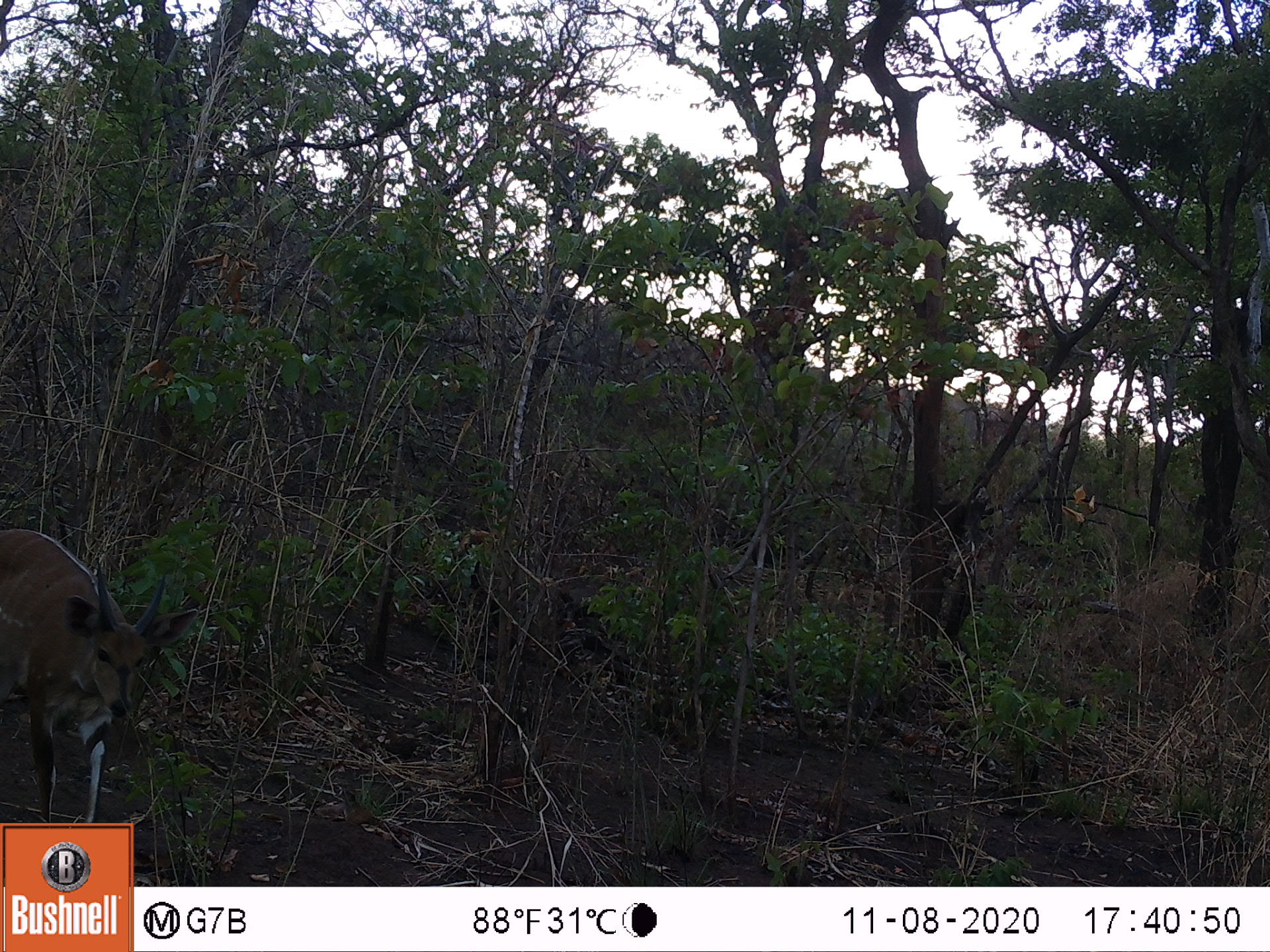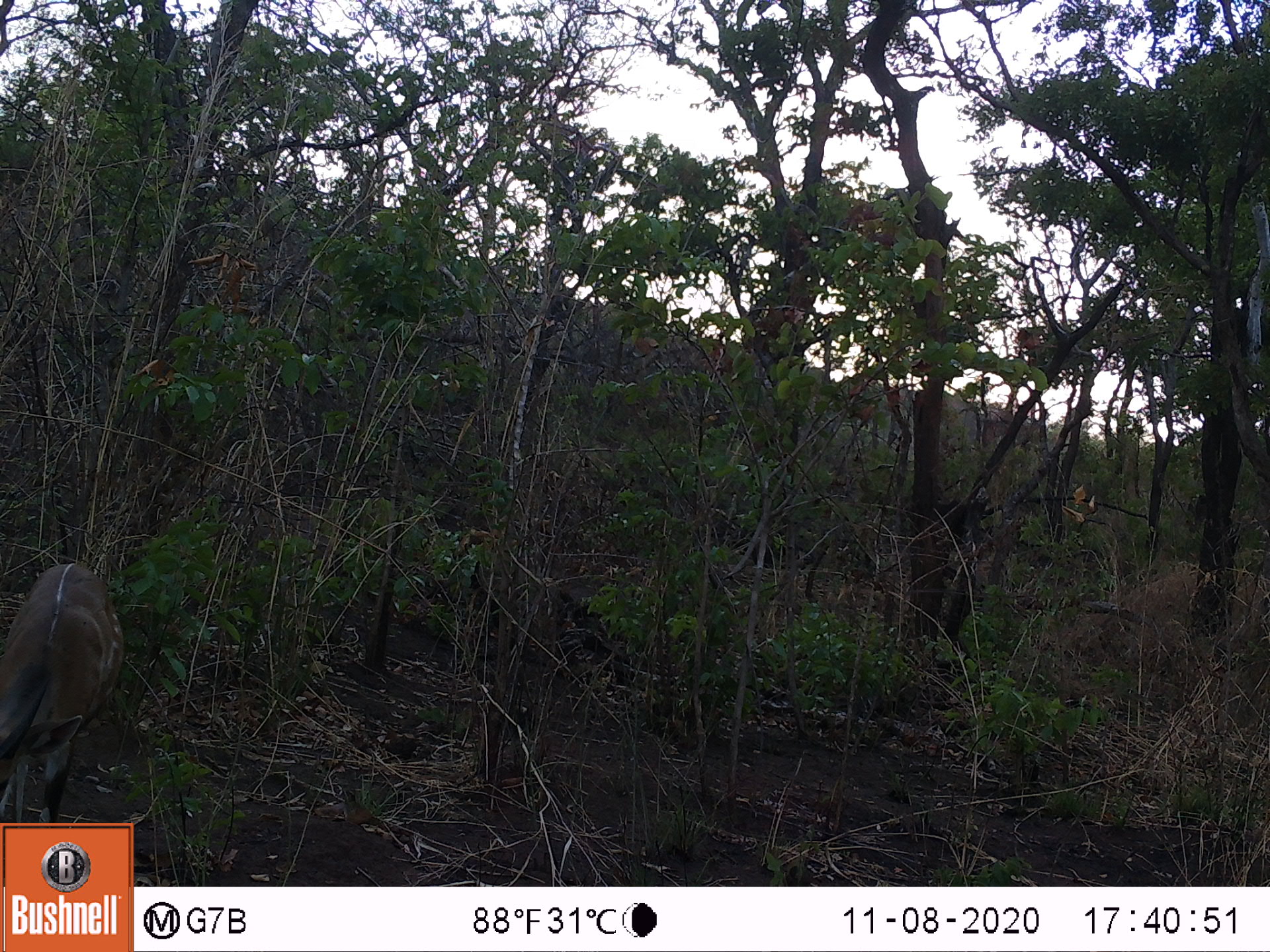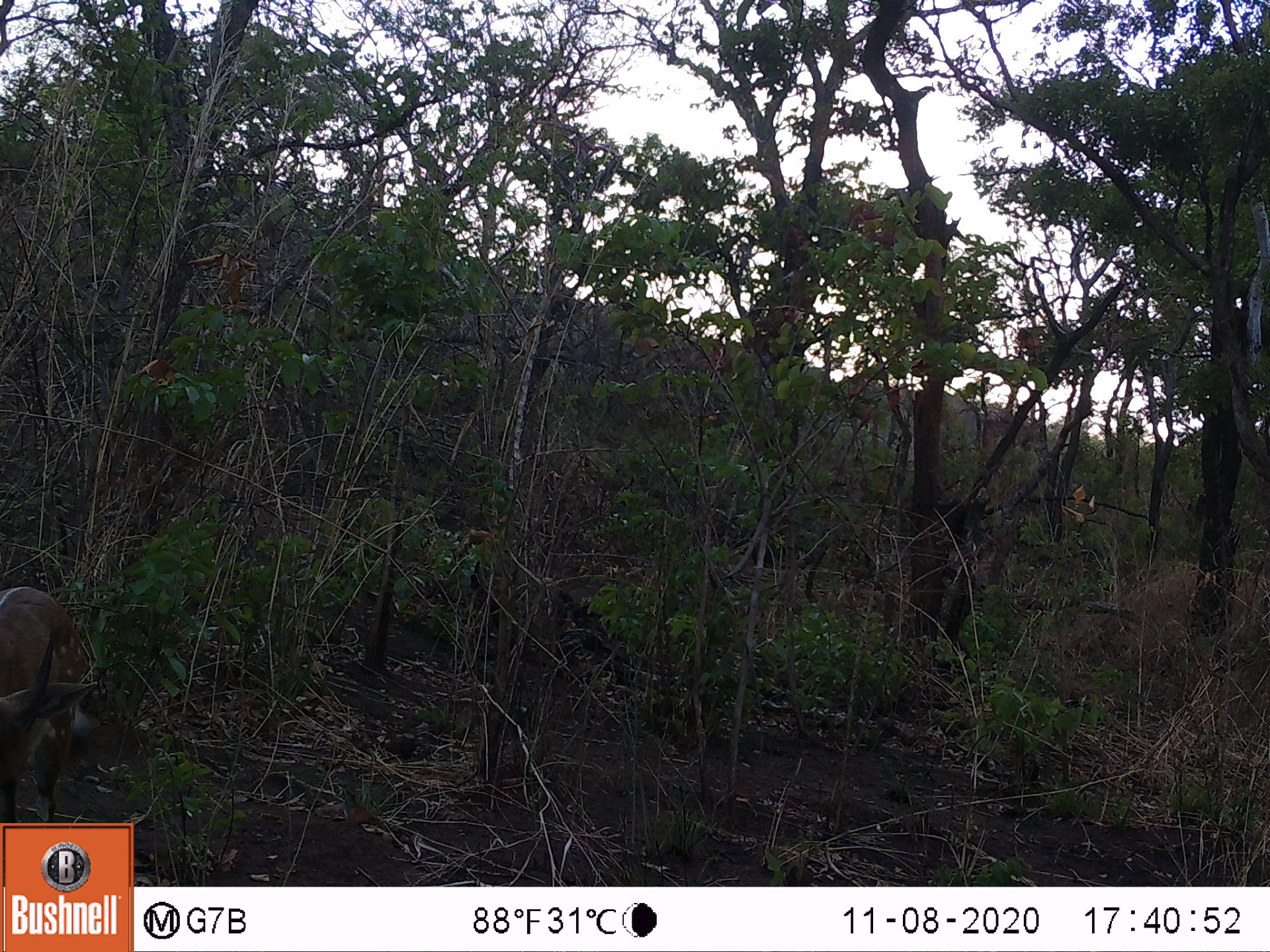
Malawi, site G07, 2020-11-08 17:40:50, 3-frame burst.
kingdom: Animalia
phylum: Chordata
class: Mammalia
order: Artiodactyla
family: Bovidae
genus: Tragelaphus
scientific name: Tragelaphus sylvaticus sylvaticus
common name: cape bushbuck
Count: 1.